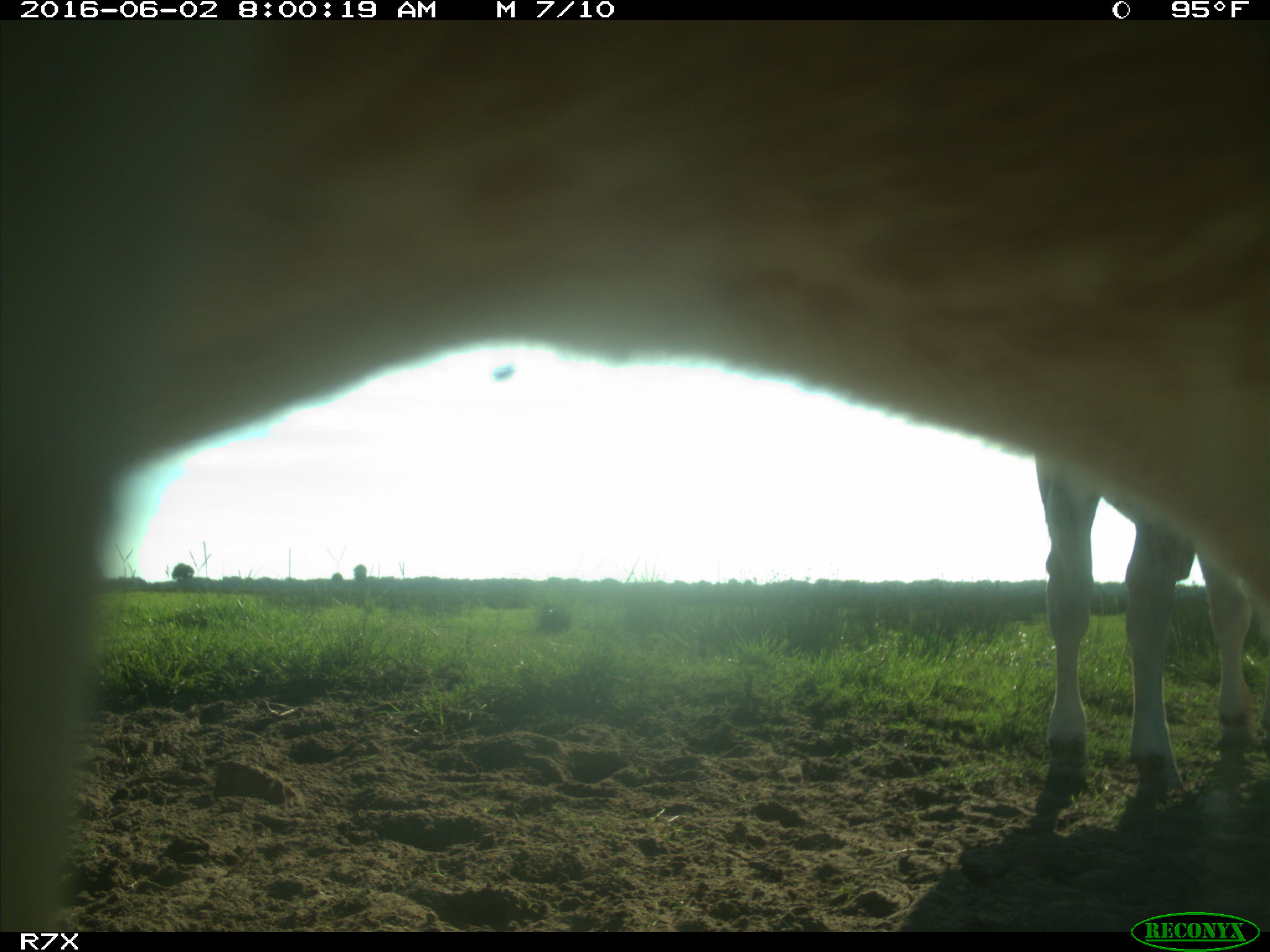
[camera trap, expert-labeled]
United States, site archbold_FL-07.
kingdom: Animalia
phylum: Chordata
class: Mammalia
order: Artiodactyla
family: Bovidae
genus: Bos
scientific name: Bos taurus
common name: domestic cow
Bos taurus (domestic cow).